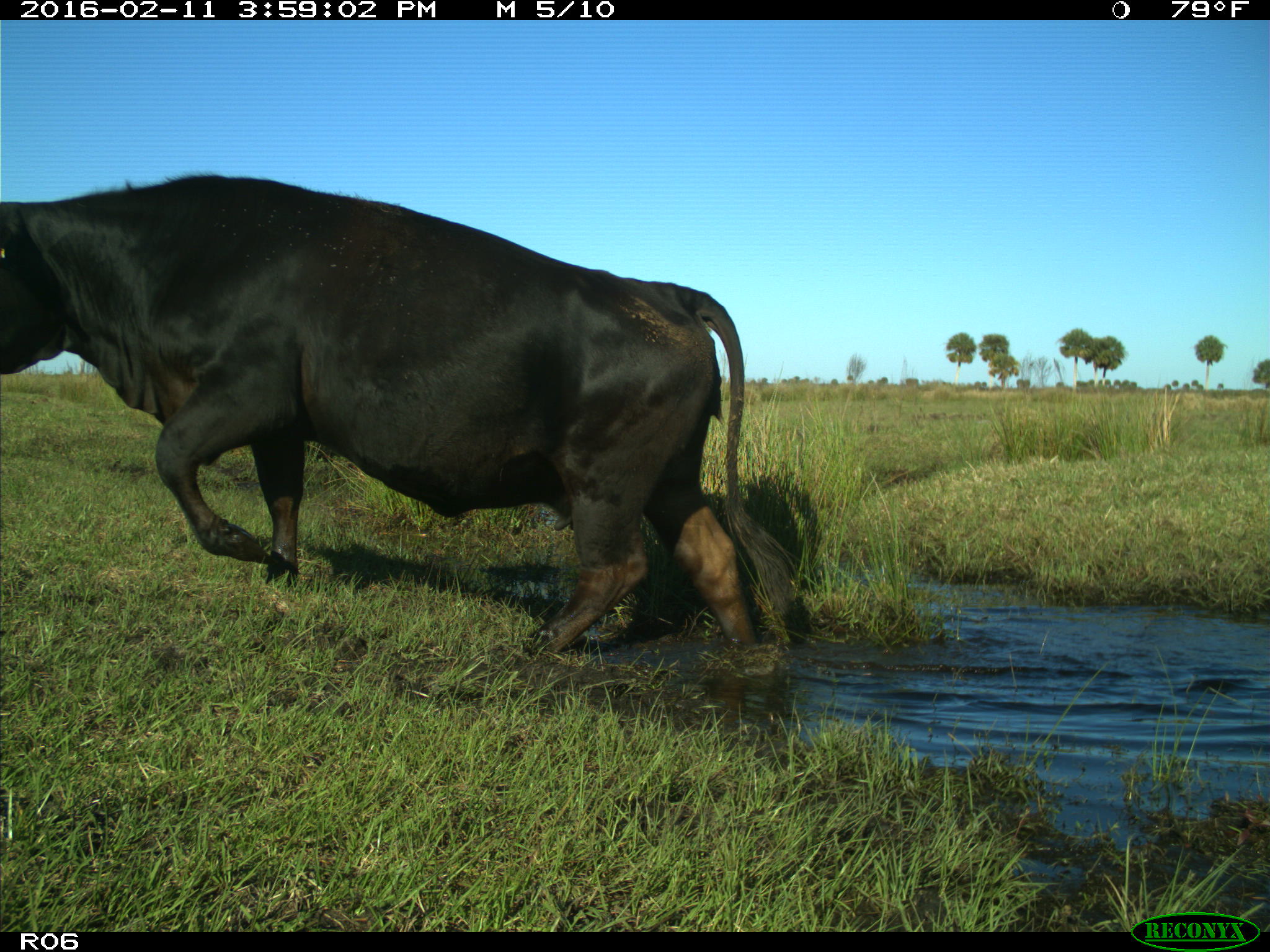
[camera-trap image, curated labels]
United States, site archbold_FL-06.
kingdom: Animalia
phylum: Chordata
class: Mammalia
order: Artiodactyla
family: Bovidae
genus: Bos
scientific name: Bos taurus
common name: domestic cow